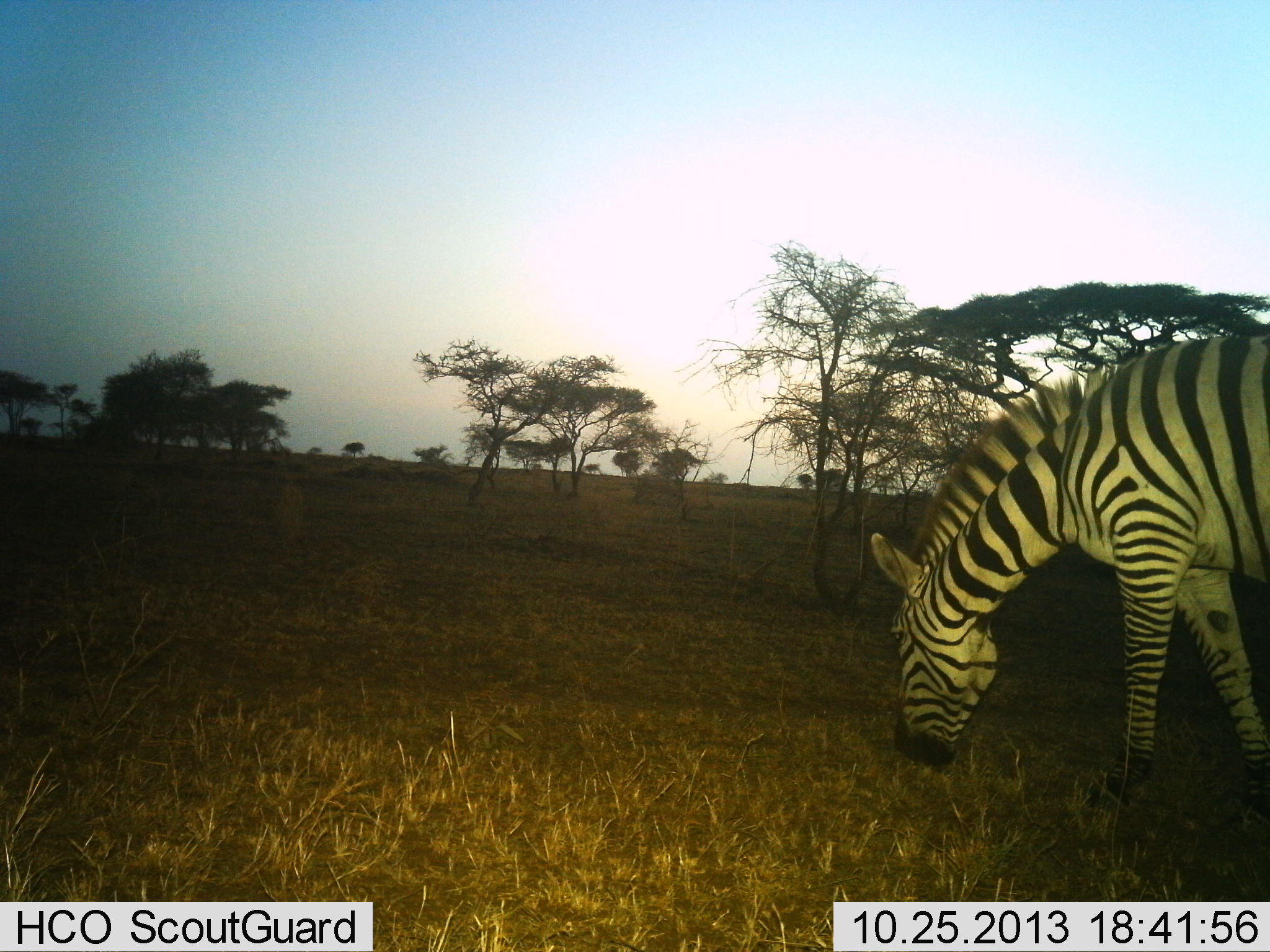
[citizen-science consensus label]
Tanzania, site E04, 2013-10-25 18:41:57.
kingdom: Animalia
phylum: Chordata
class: Mammalia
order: Perissodactyla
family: Equidae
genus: Equus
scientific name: Equus quagga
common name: plains zebra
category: zebra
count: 1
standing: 10%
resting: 0%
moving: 0%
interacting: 0%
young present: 0%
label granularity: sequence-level